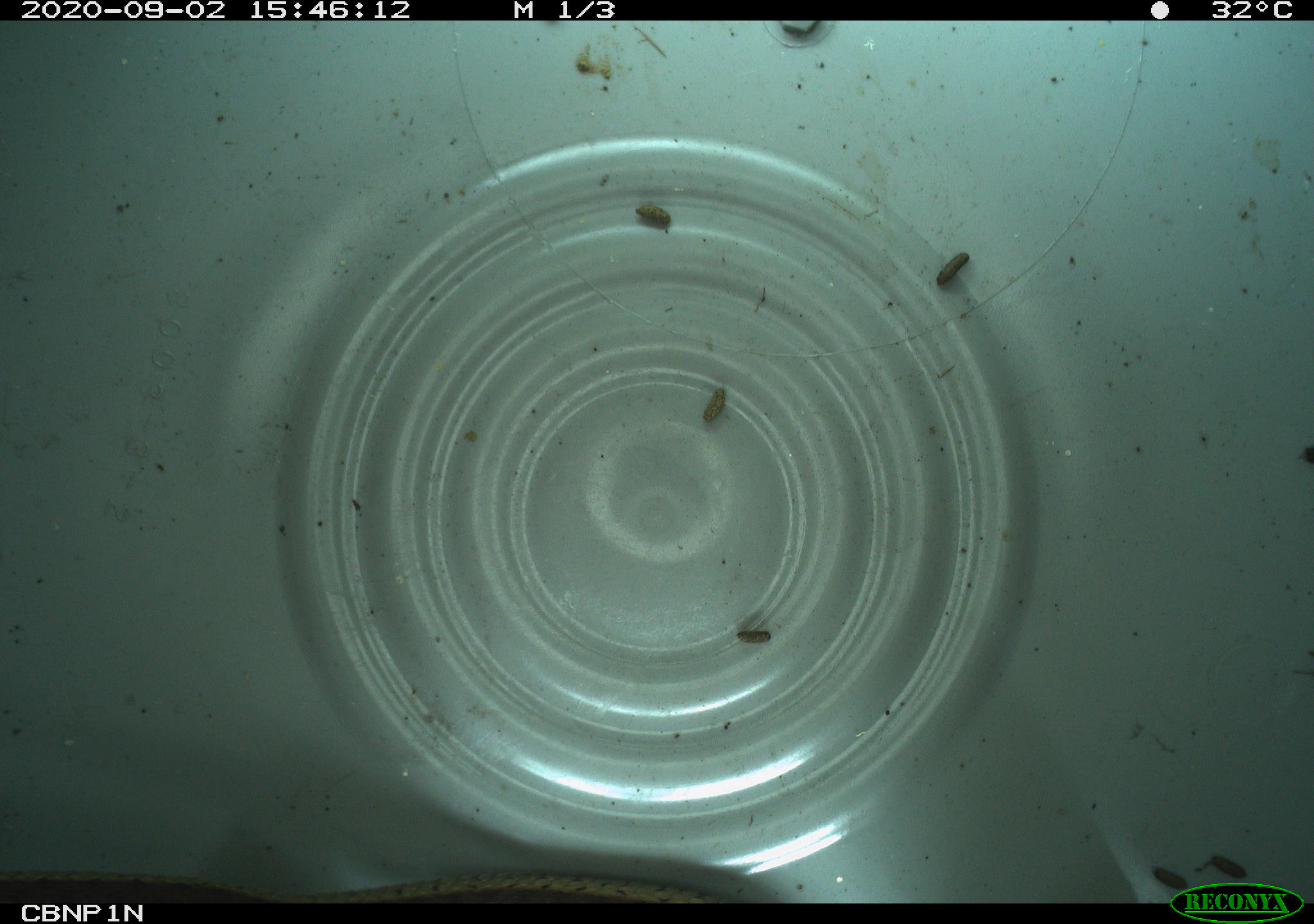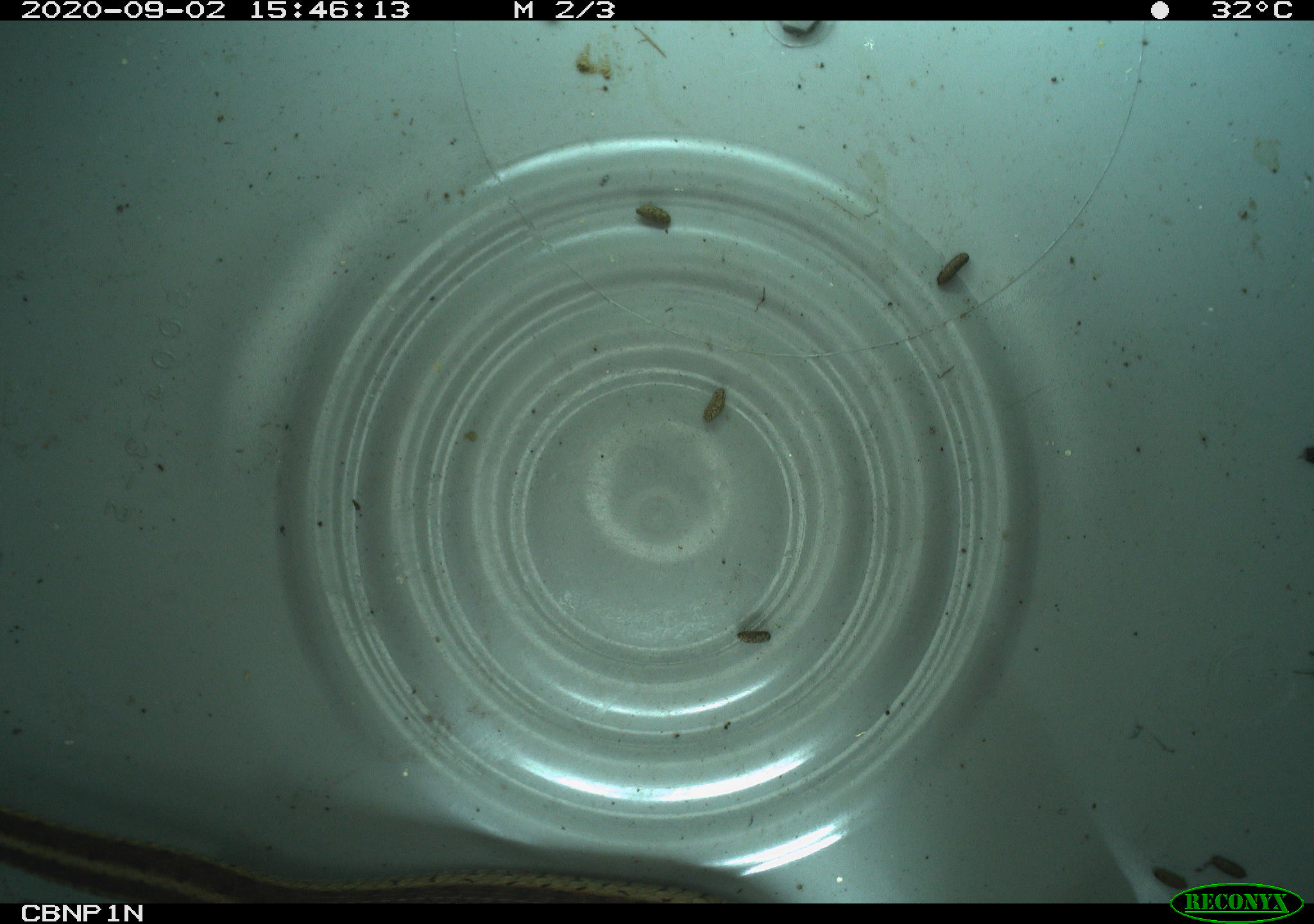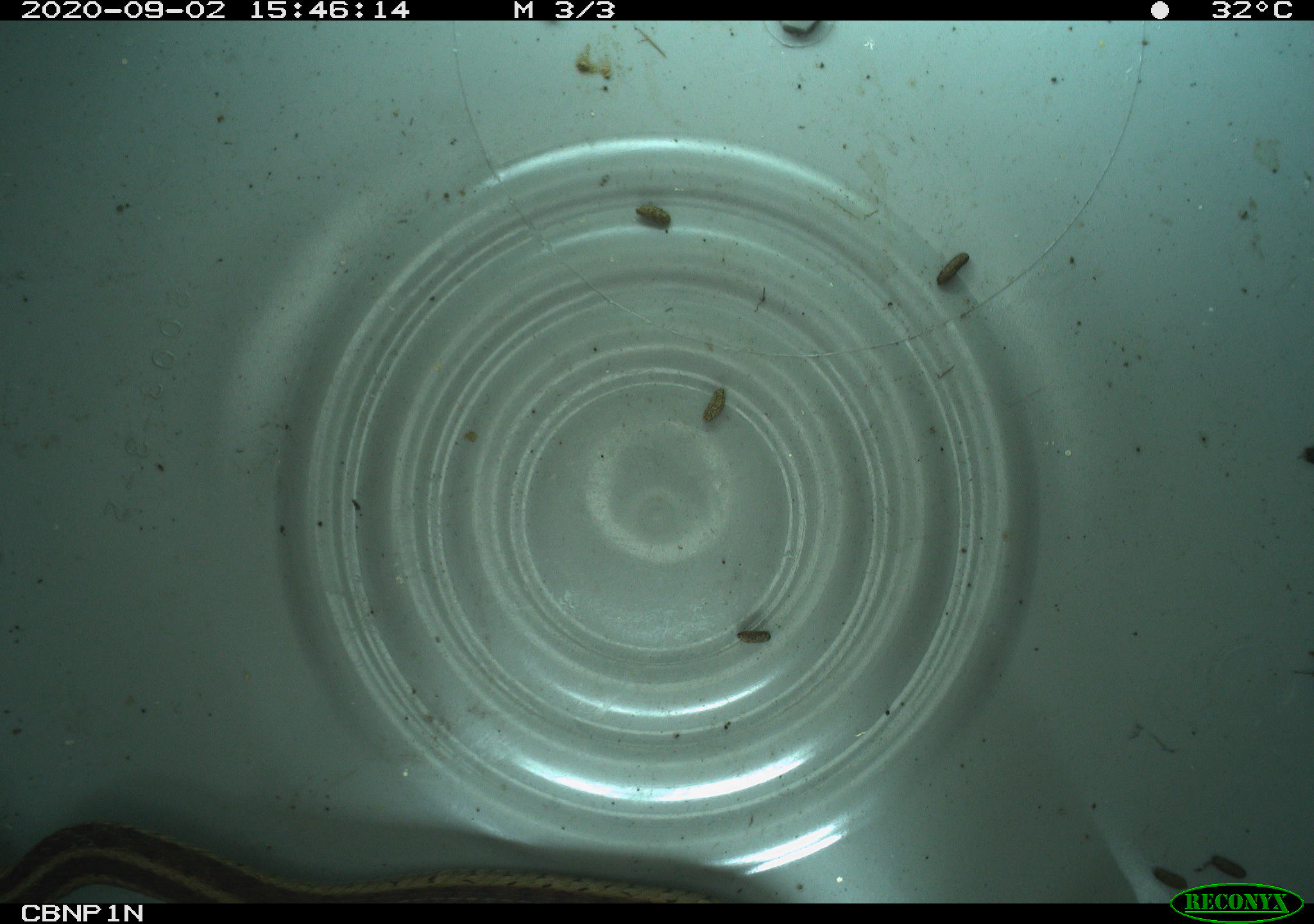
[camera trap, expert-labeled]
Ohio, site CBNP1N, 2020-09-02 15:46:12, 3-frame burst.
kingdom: Animalia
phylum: Chordata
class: Reptilia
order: Squamata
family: Colubridae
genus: Thamnophis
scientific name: Thamnophis sirtalis sirtalis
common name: eastern gartersnake